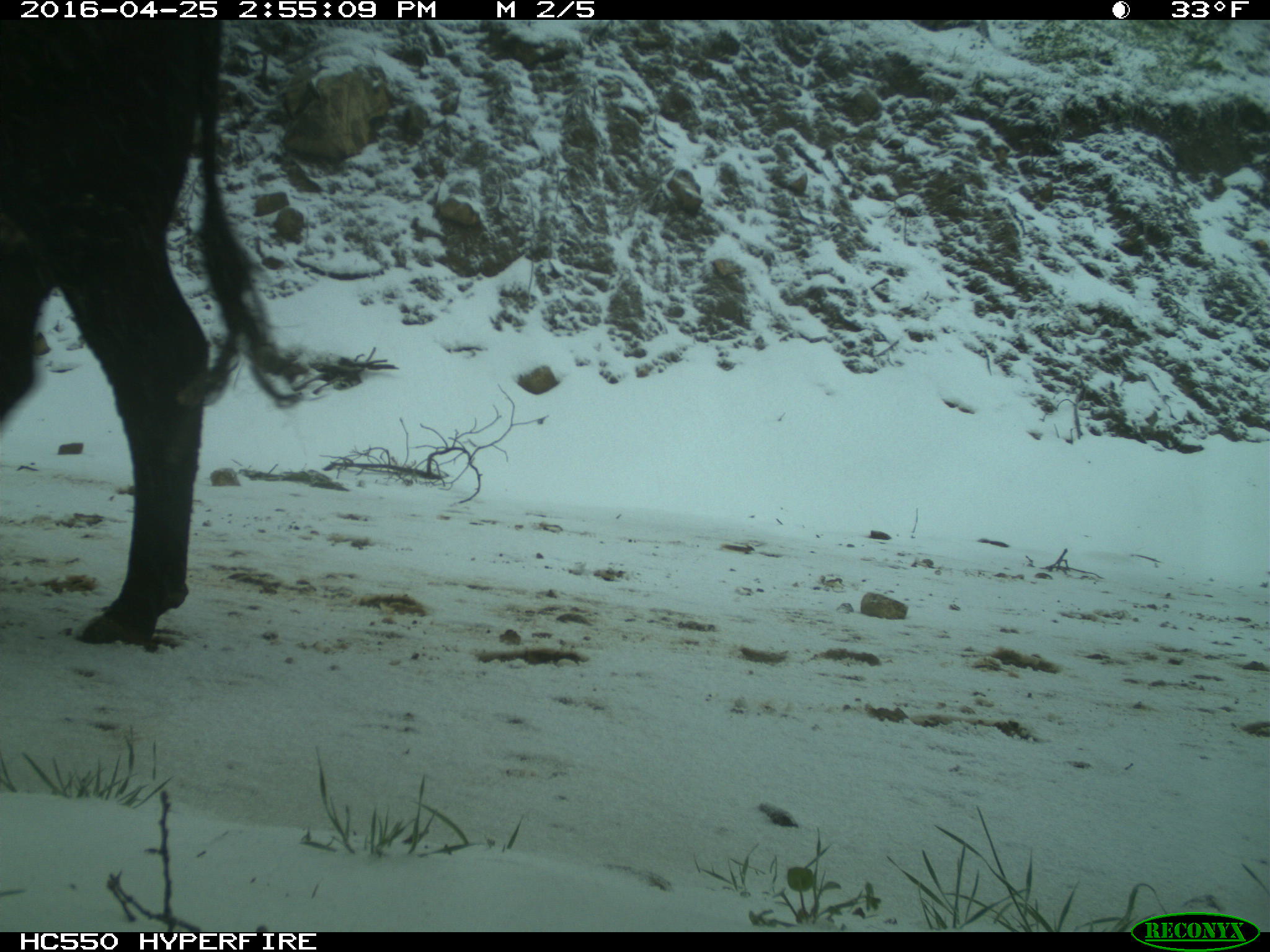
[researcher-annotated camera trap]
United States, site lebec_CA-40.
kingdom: Animalia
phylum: Chordata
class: Mammalia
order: Artiodactyla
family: Bovidae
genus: Bos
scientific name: Bos taurus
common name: domestic cow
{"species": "Bos taurus (domestic cow)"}